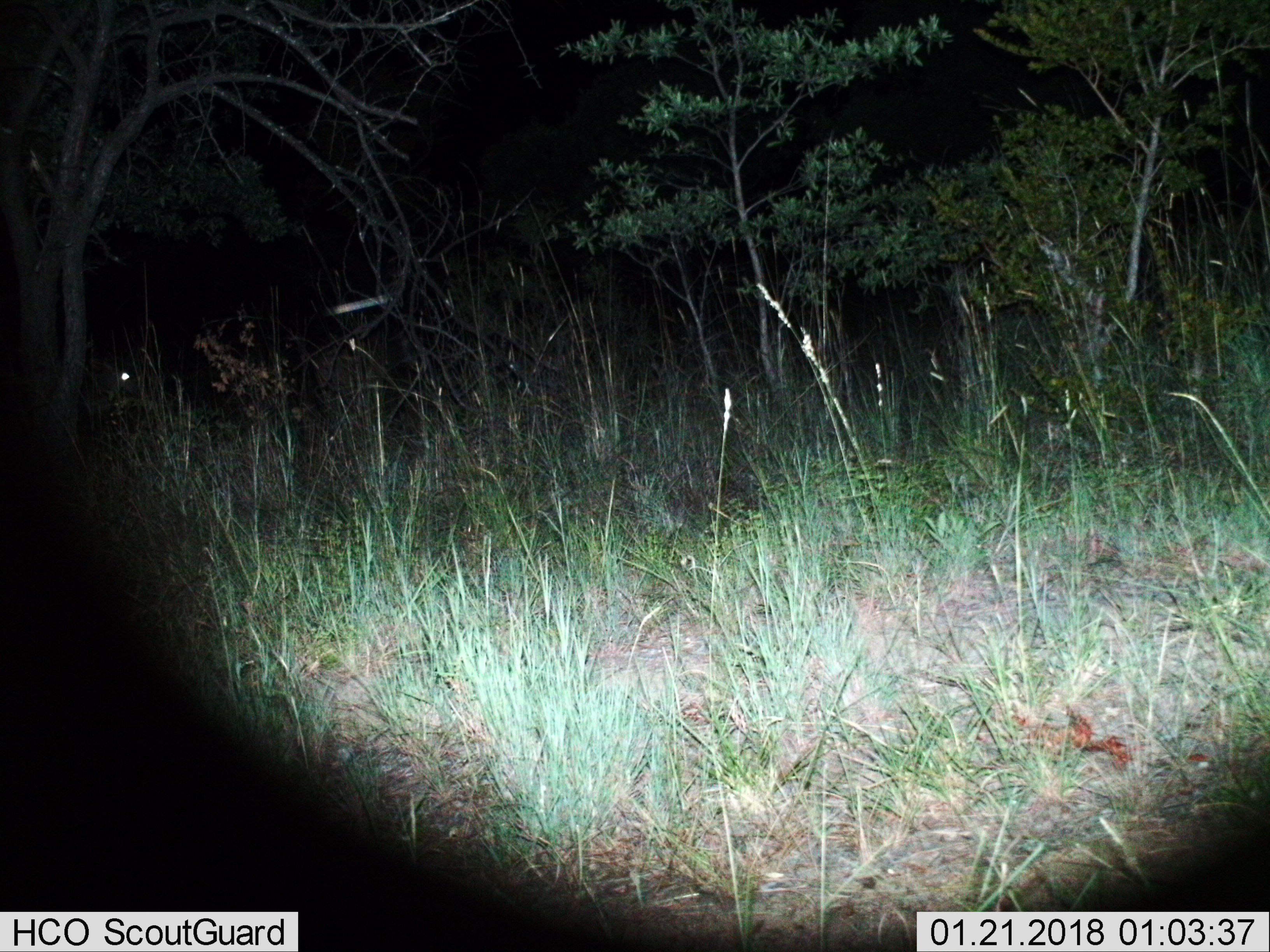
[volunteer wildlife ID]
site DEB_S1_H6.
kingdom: Animalia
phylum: Chordata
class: Mammalia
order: Artiodactyla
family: Bovidae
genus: Aepyceros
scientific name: Aepyceros melampus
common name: impala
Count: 1.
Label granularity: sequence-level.